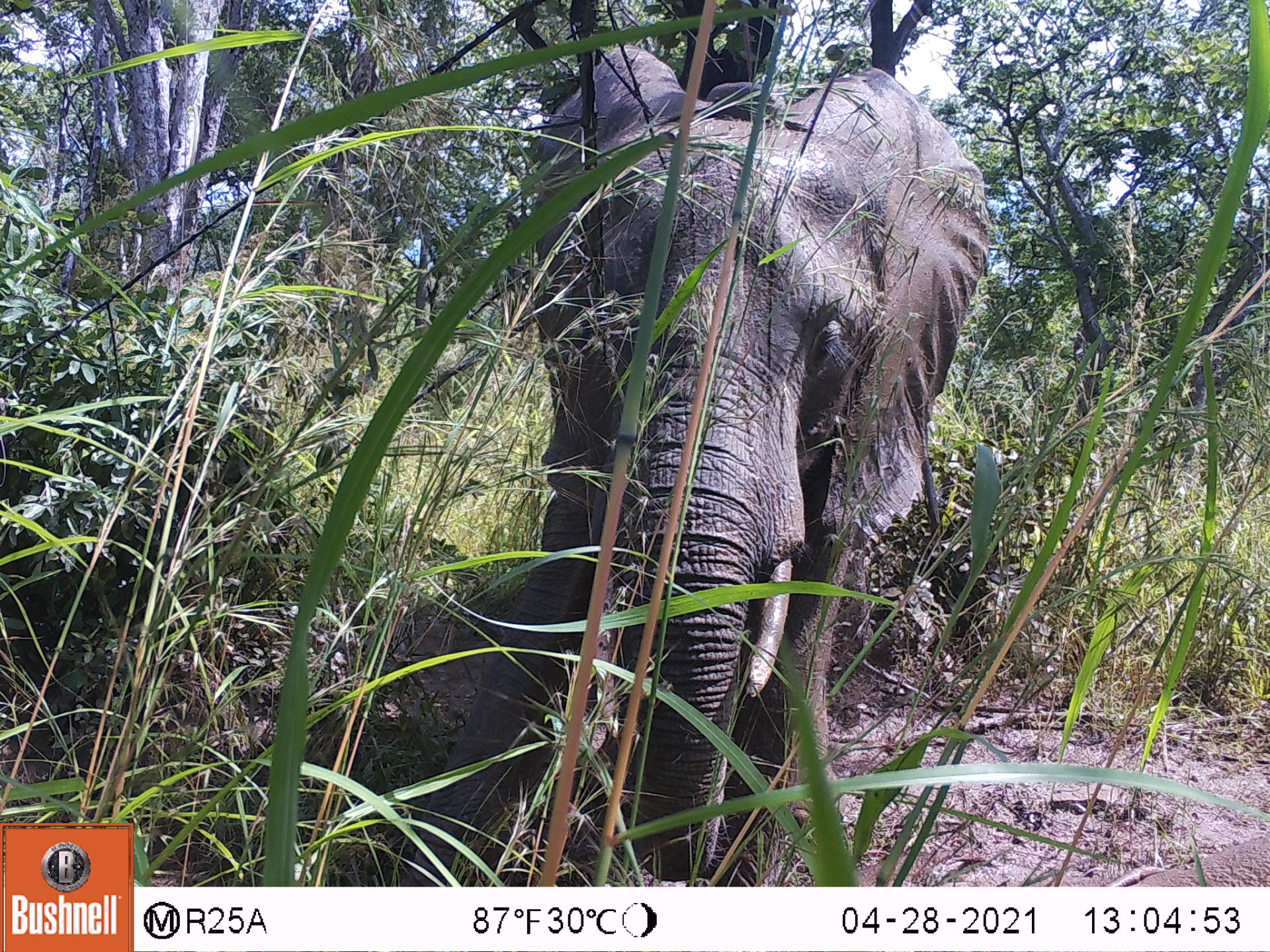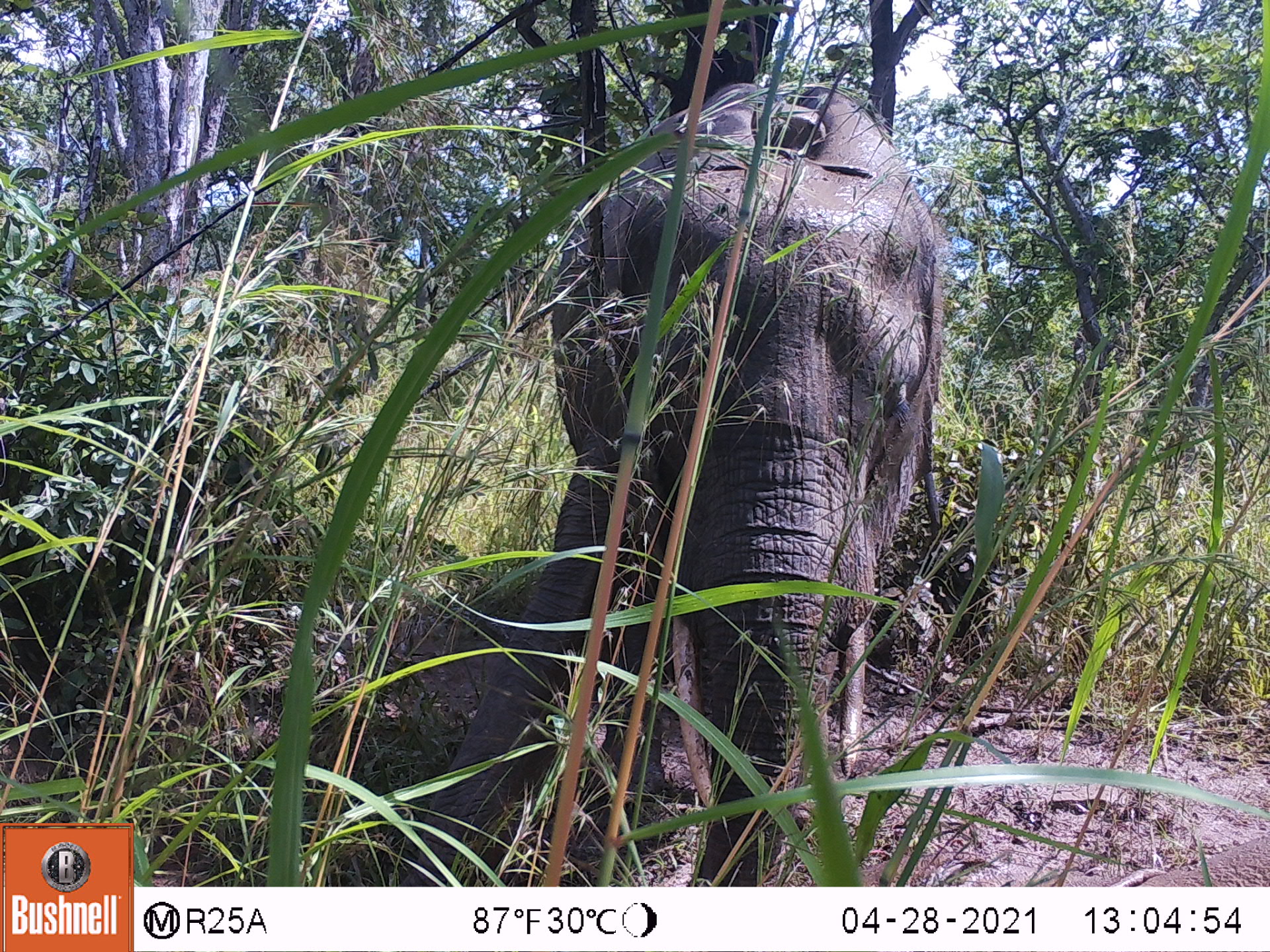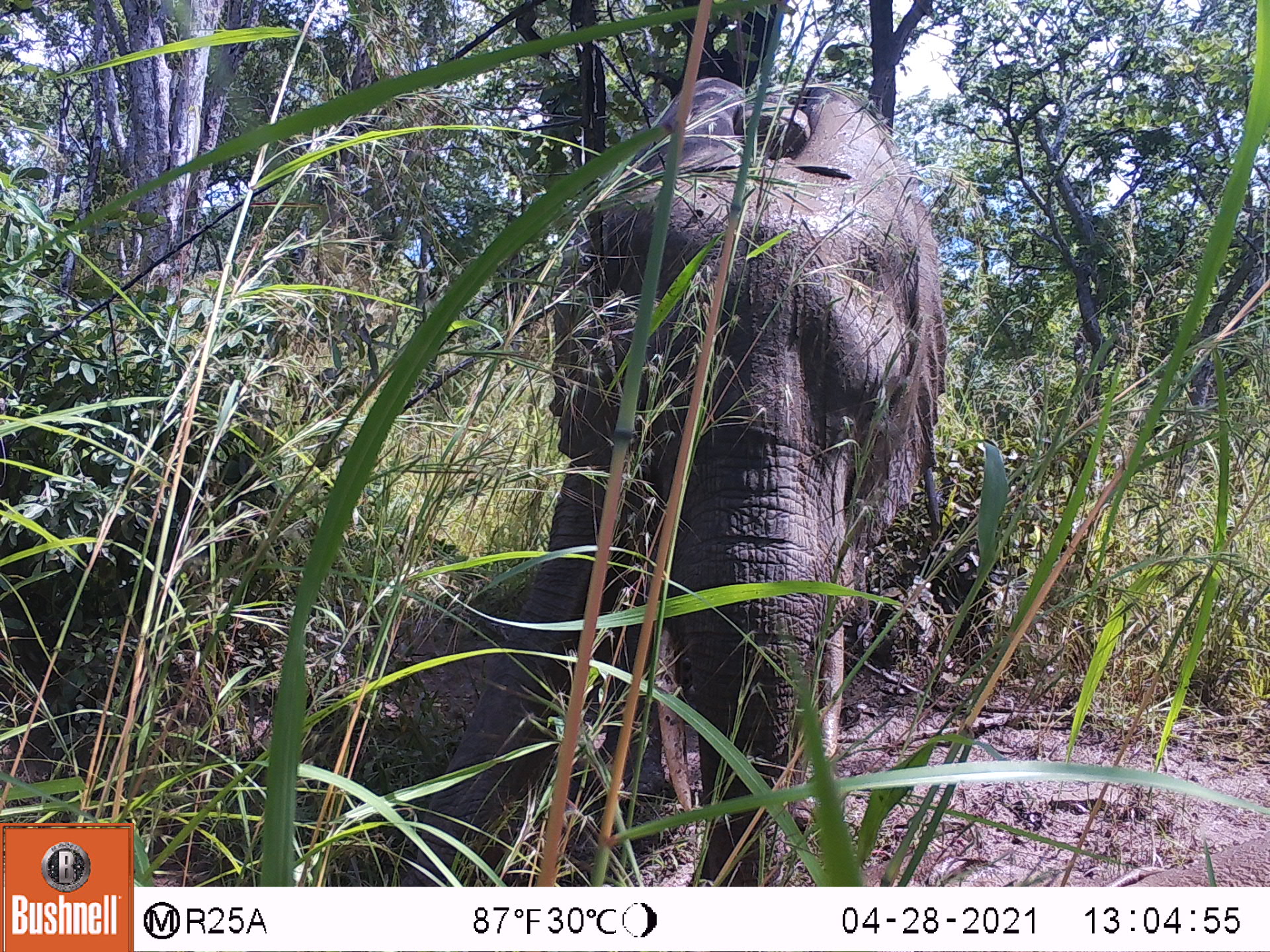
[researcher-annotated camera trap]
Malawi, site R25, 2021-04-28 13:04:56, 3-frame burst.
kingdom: Animalia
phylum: Chordata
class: Mammalia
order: Proboscidea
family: Elephantidae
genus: Loxodonta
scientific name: Loxodonta africana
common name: african savanna elephant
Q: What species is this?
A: African savanna elephant (Loxodonta africana).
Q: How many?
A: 2.